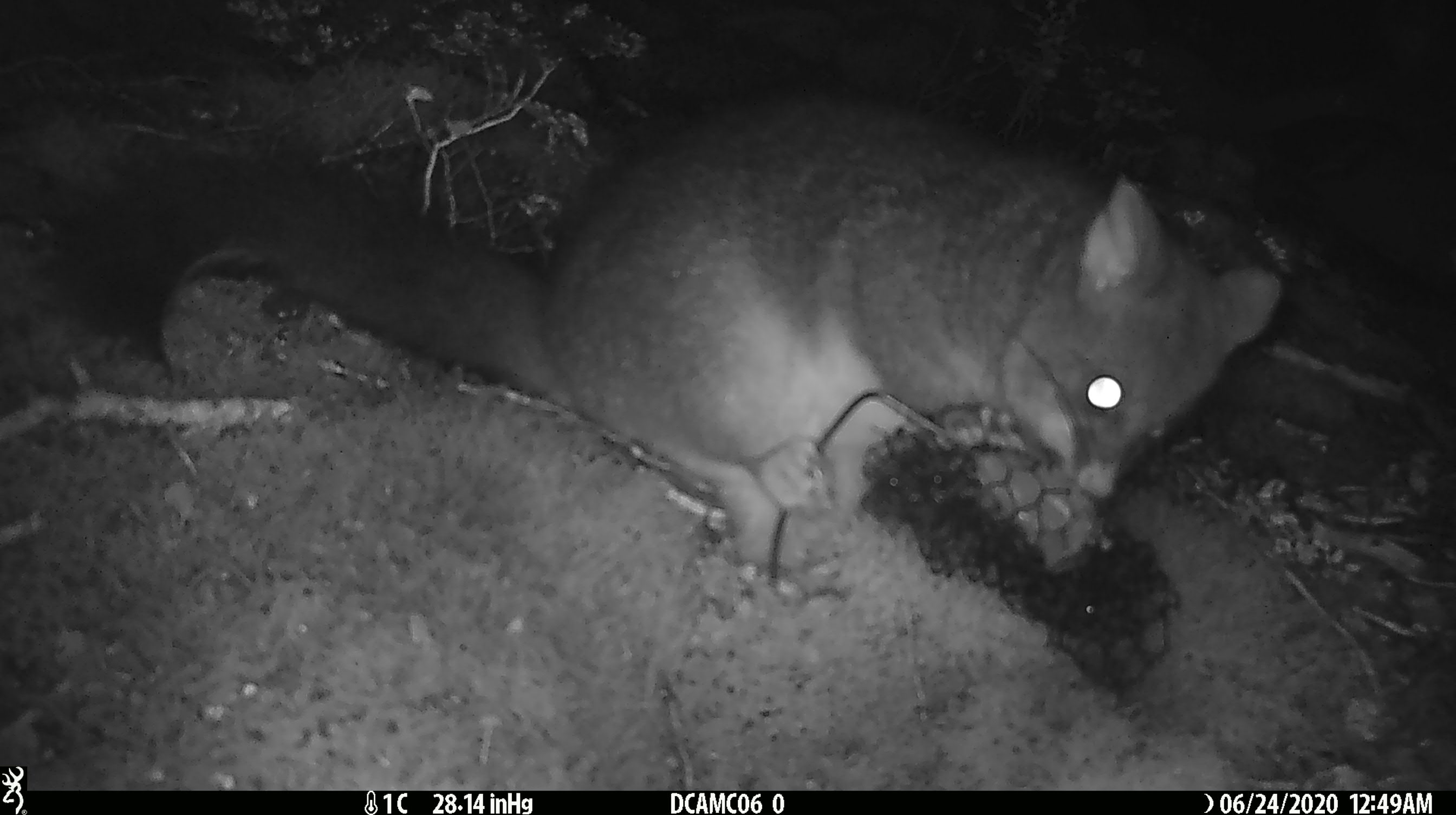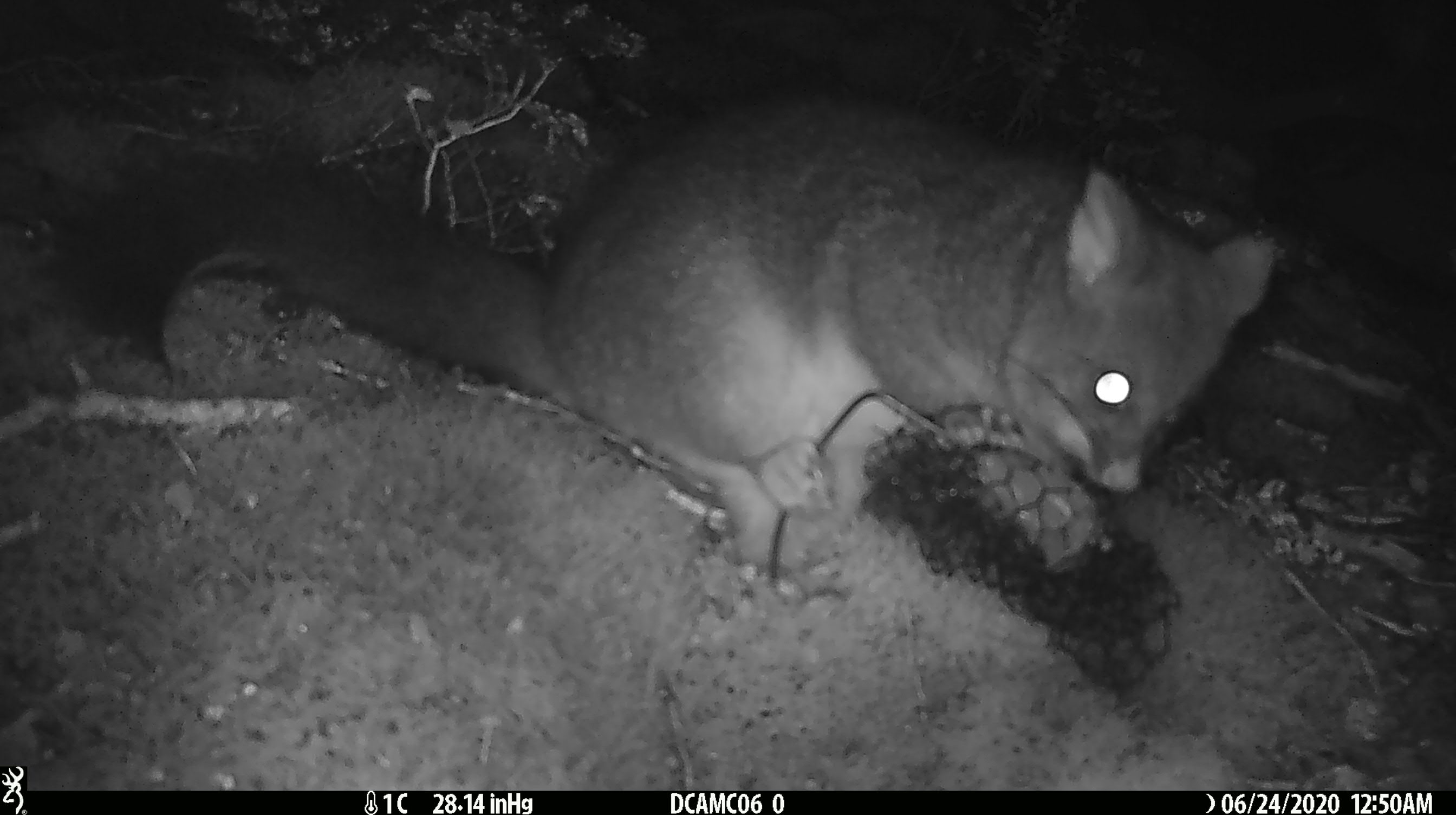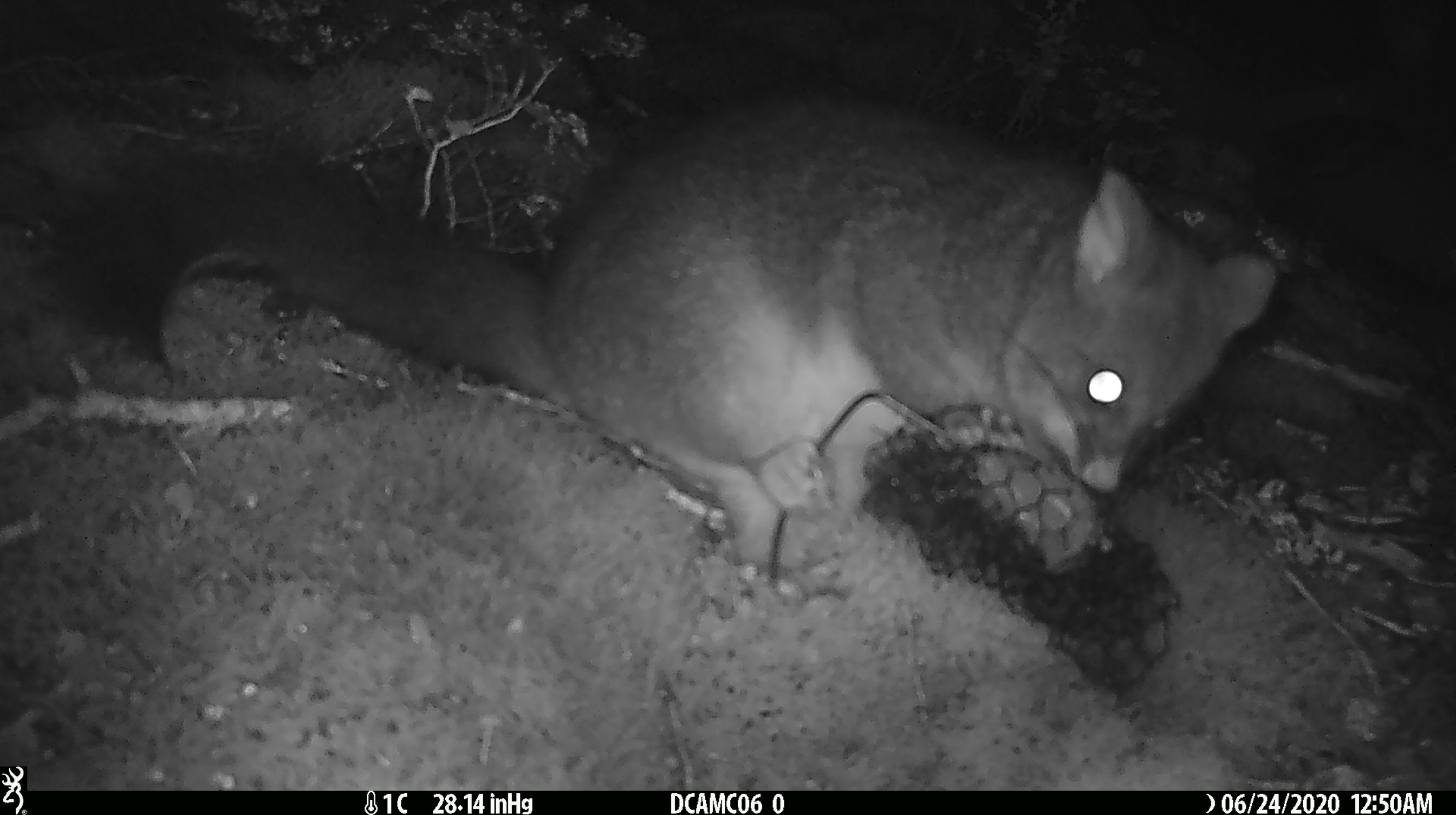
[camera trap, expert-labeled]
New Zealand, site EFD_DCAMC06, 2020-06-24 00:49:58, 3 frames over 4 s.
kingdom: Animalia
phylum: Chordata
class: Mammalia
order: Diprotodontia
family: Phalangeridae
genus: Trichosurus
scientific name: Trichosurus vulpecula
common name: common brushtail possum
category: possum